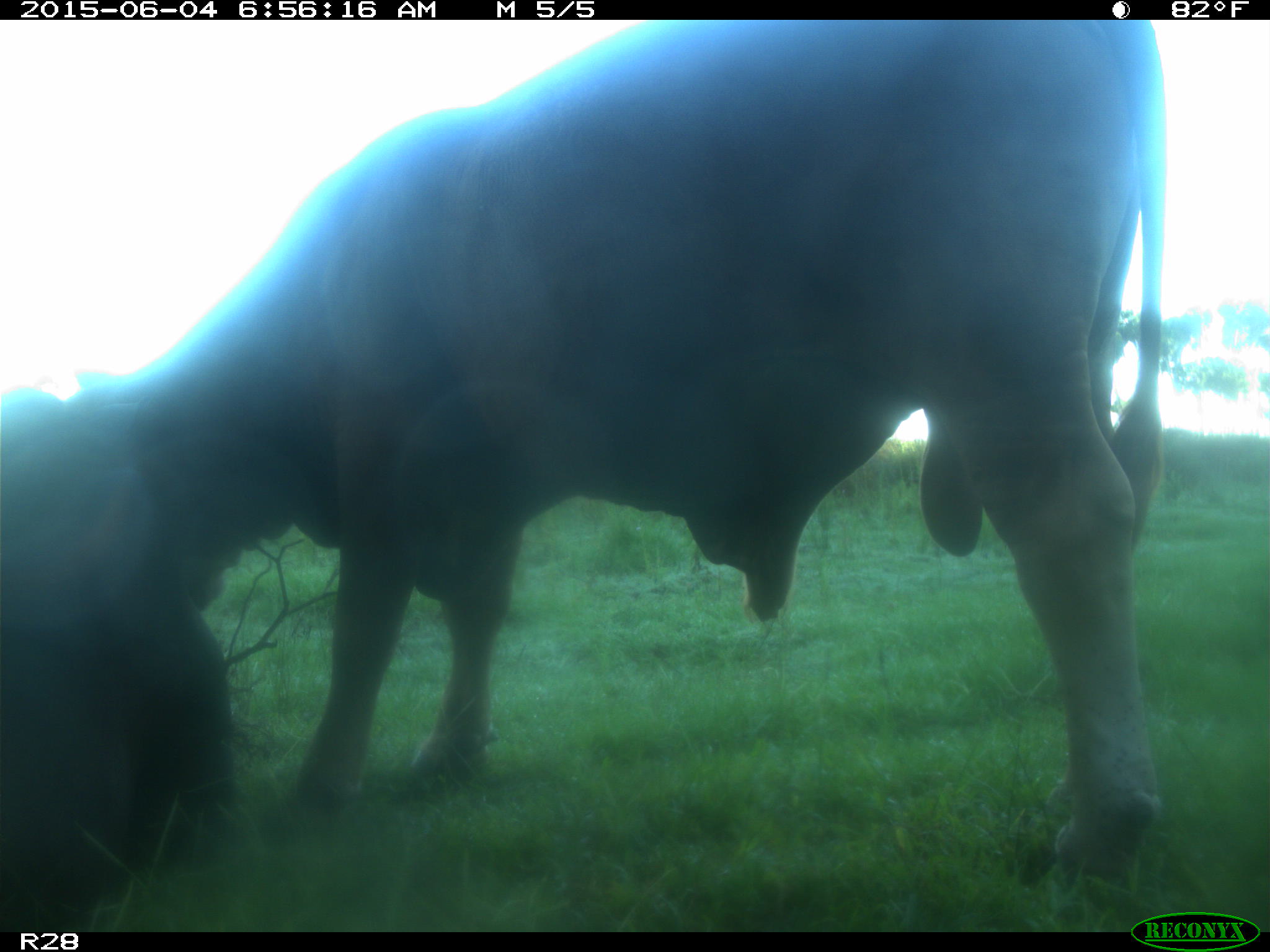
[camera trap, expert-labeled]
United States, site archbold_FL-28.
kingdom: Animalia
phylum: Chordata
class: Mammalia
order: Artiodactyla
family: Bovidae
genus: Bos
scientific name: Bos taurus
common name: domestic cow